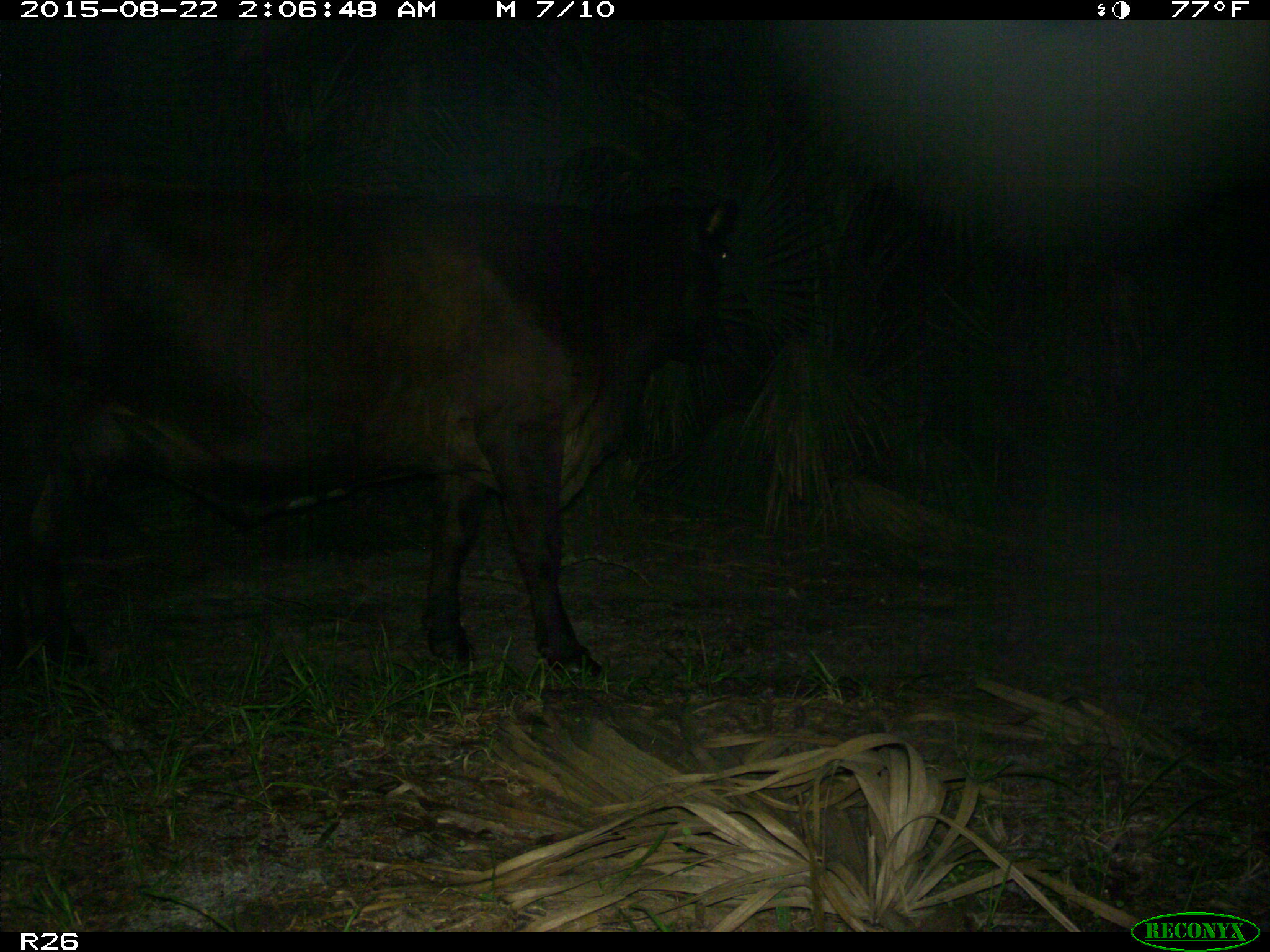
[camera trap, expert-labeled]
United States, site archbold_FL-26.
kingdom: Animalia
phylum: Chordata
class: Mammalia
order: Artiodactyla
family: Bovidae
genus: Bos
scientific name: Bos taurus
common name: domestic cow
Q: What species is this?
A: Bos taurus (domestic cow).